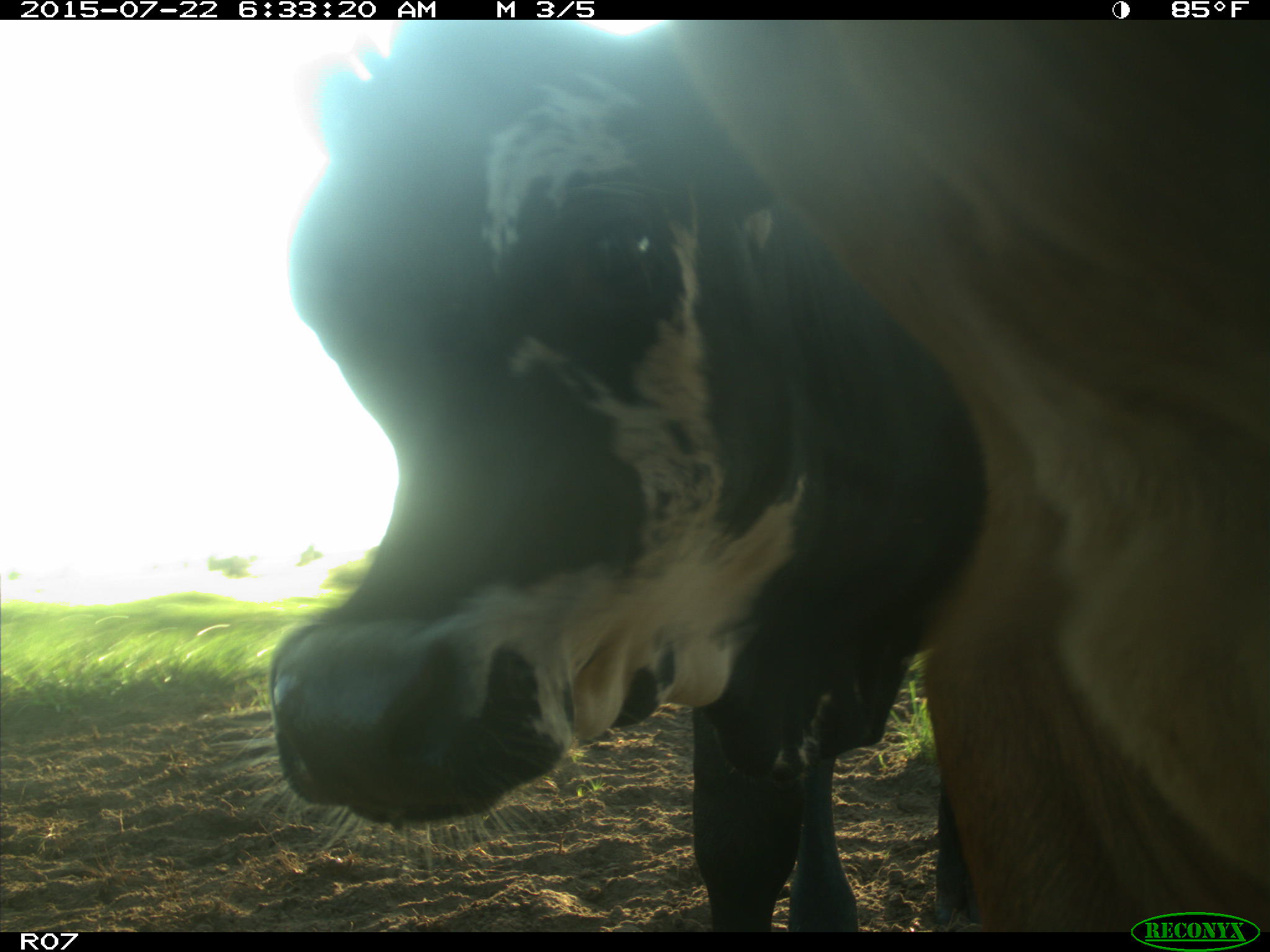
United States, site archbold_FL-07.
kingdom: Animalia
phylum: Chordata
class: Mammalia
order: Artiodactyla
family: Bovidae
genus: Bos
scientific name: Bos taurus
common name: domestic cow